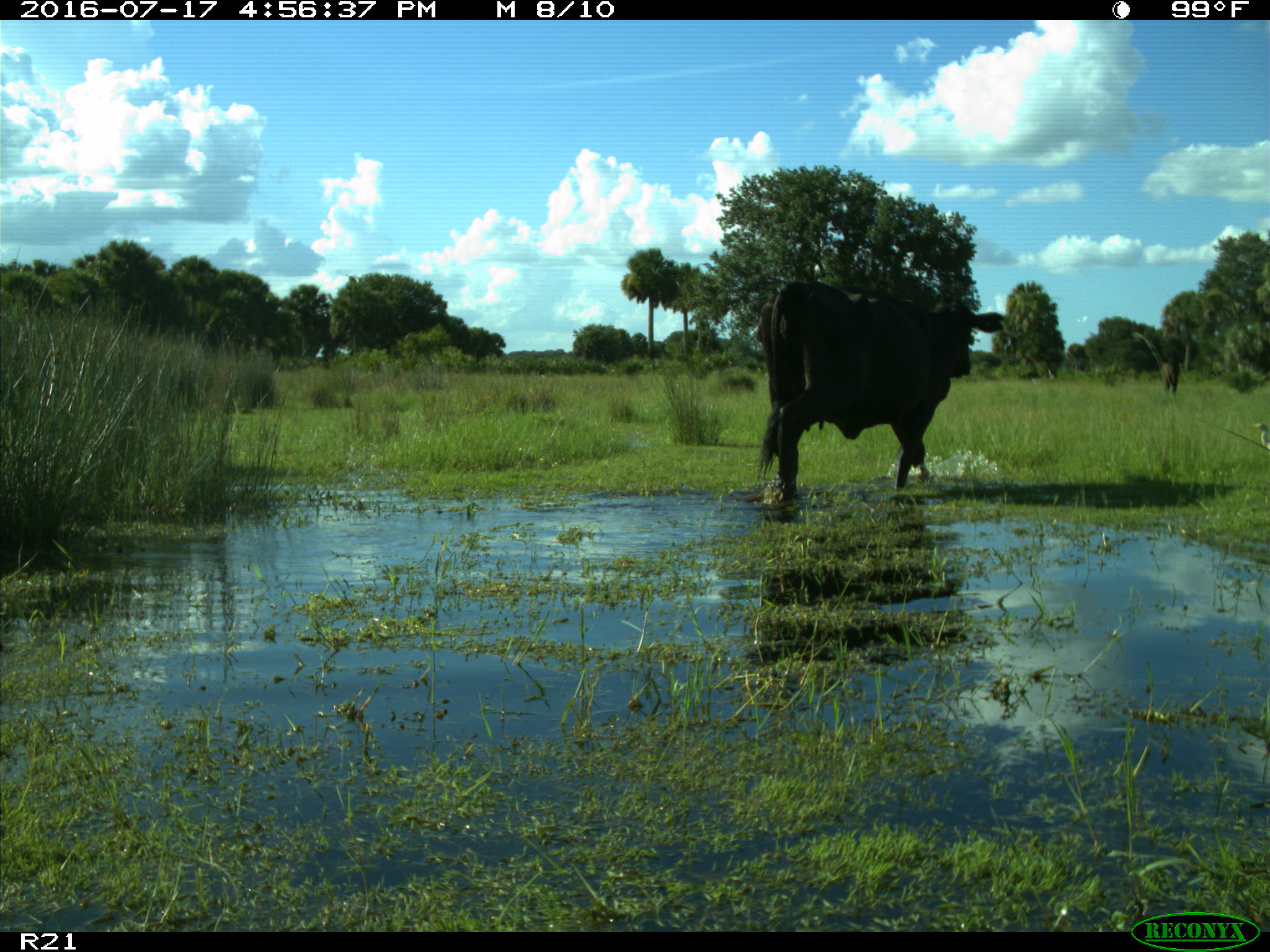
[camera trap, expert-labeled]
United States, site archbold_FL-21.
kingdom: Animalia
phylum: Chordata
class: Mammalia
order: Artiodactyla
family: Bovidae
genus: Bos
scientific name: Bos taurus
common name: domestic cow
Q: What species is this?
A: Bos taurus (domestic cow).